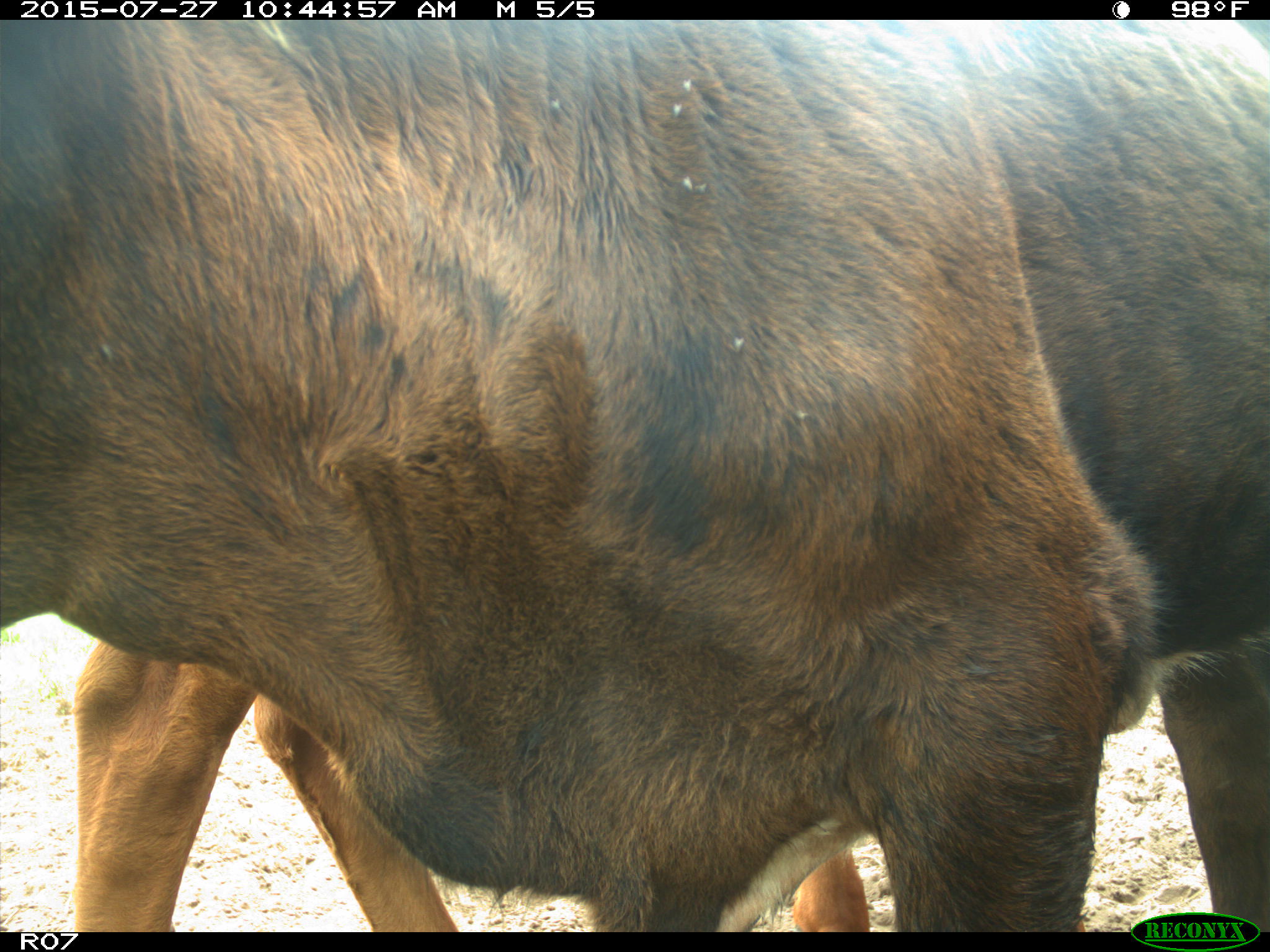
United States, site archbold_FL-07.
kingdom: Animalia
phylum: Chordata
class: Mammalia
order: Artiodactyla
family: Bovidae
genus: Bos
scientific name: Bos taurus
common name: domestic cow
Bos taurus (domestic cow).